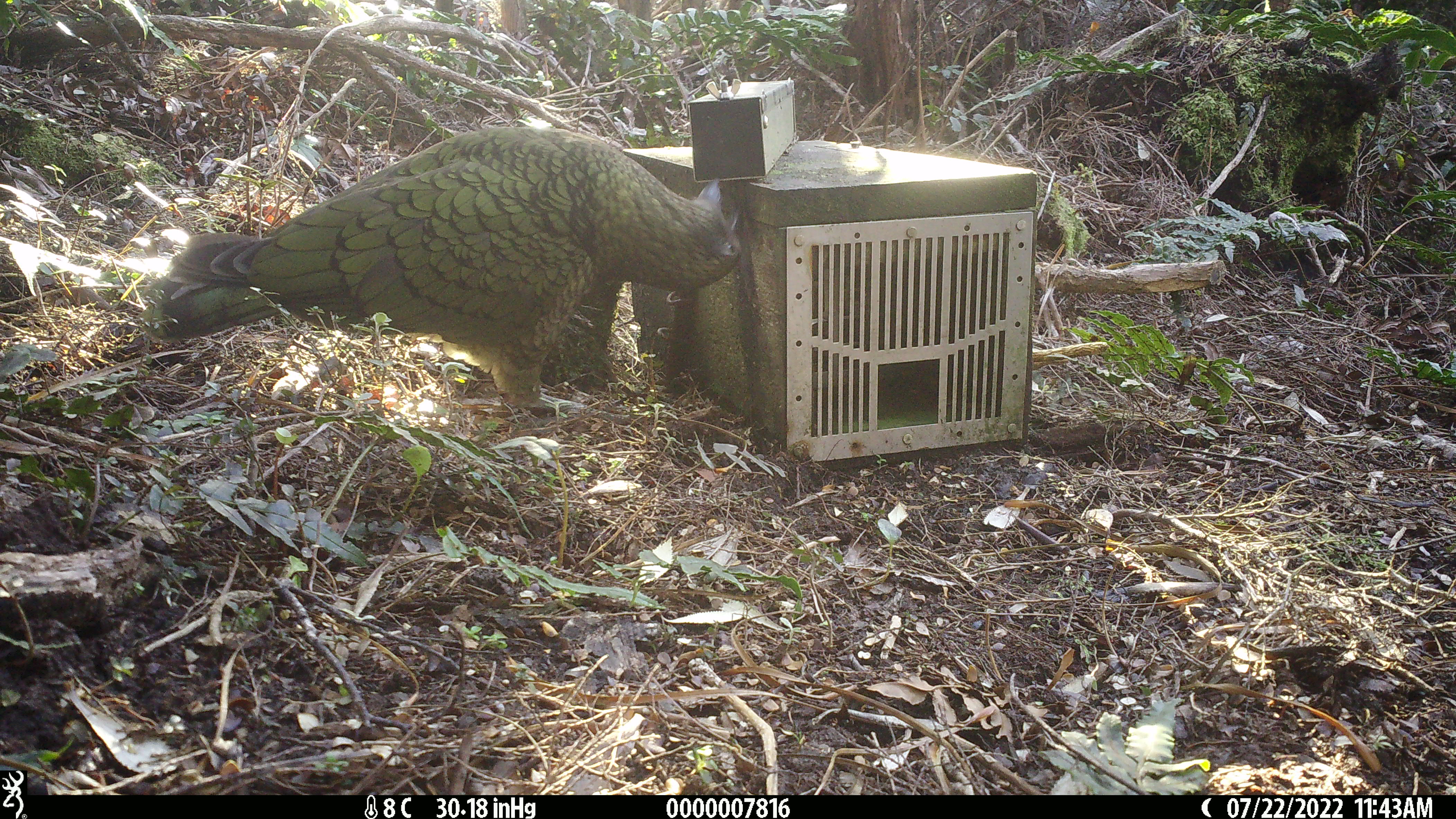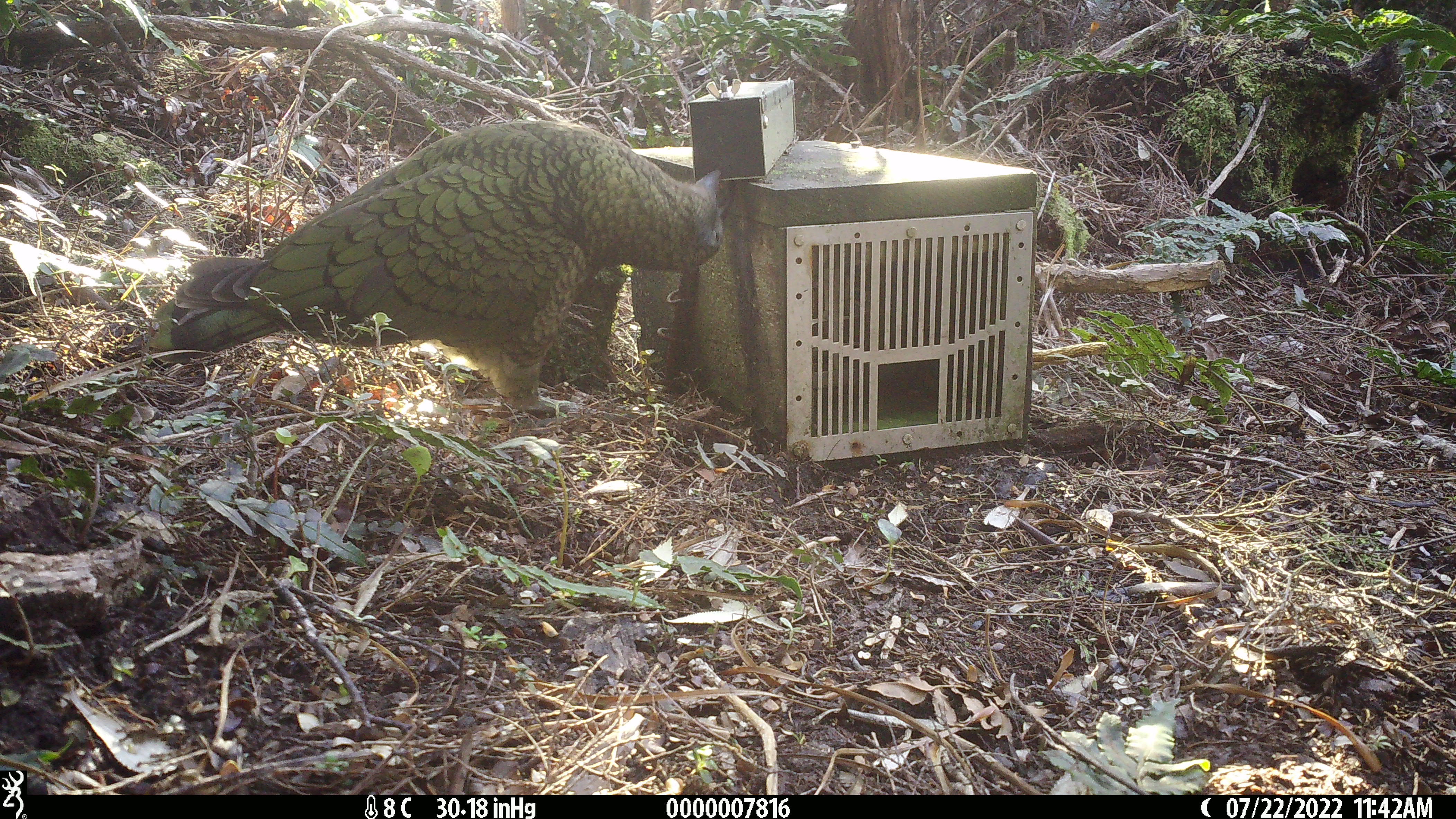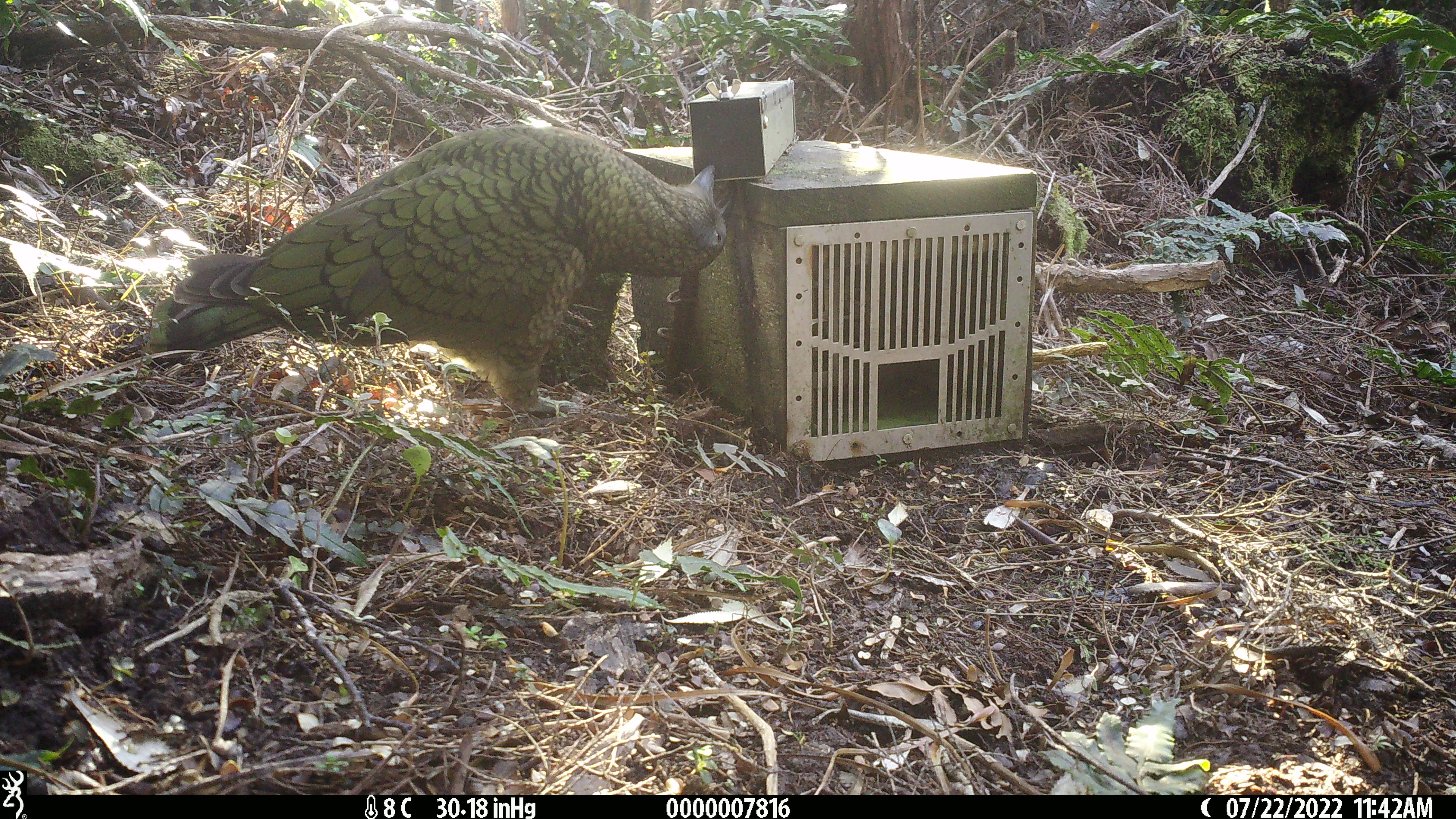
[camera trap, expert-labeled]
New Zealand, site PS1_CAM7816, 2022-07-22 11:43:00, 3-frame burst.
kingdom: Animalia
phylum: Chordata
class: Aves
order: Psittaciformes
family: Strigopidae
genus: Nestor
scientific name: Nestor notabilis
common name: kea